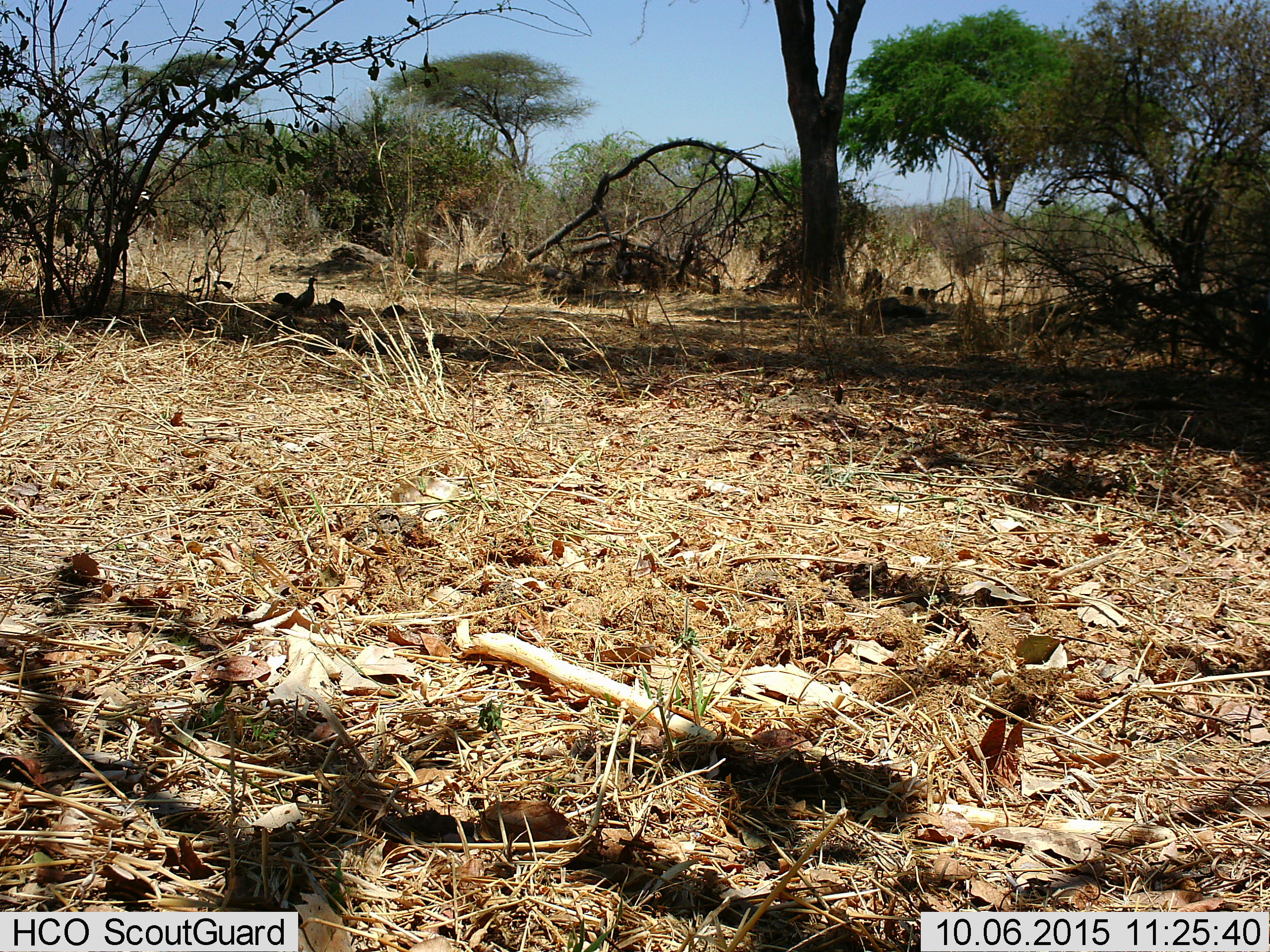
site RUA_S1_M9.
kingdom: Animalia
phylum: Chordata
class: Aves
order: Galliformes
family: Numididae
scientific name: Numididae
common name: guineafowl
Guineafowl (Numididae), count 4. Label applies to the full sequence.